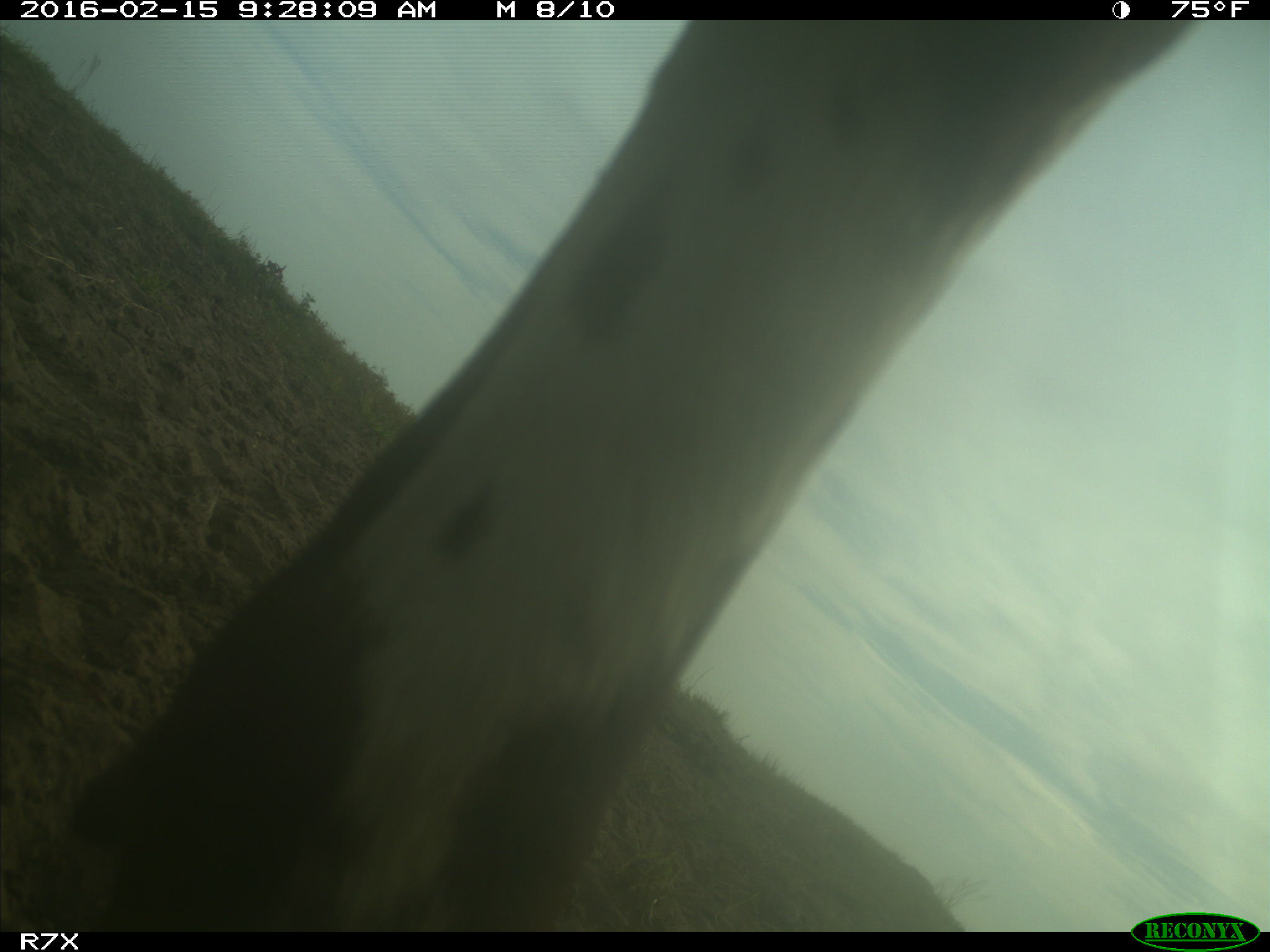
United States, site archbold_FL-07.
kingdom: Animalia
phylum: Chordata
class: Mammalia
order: Artiodactyla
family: Bovidae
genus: Bos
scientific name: Bos taurus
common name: domestic cow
Bos taurus (domestic cow).